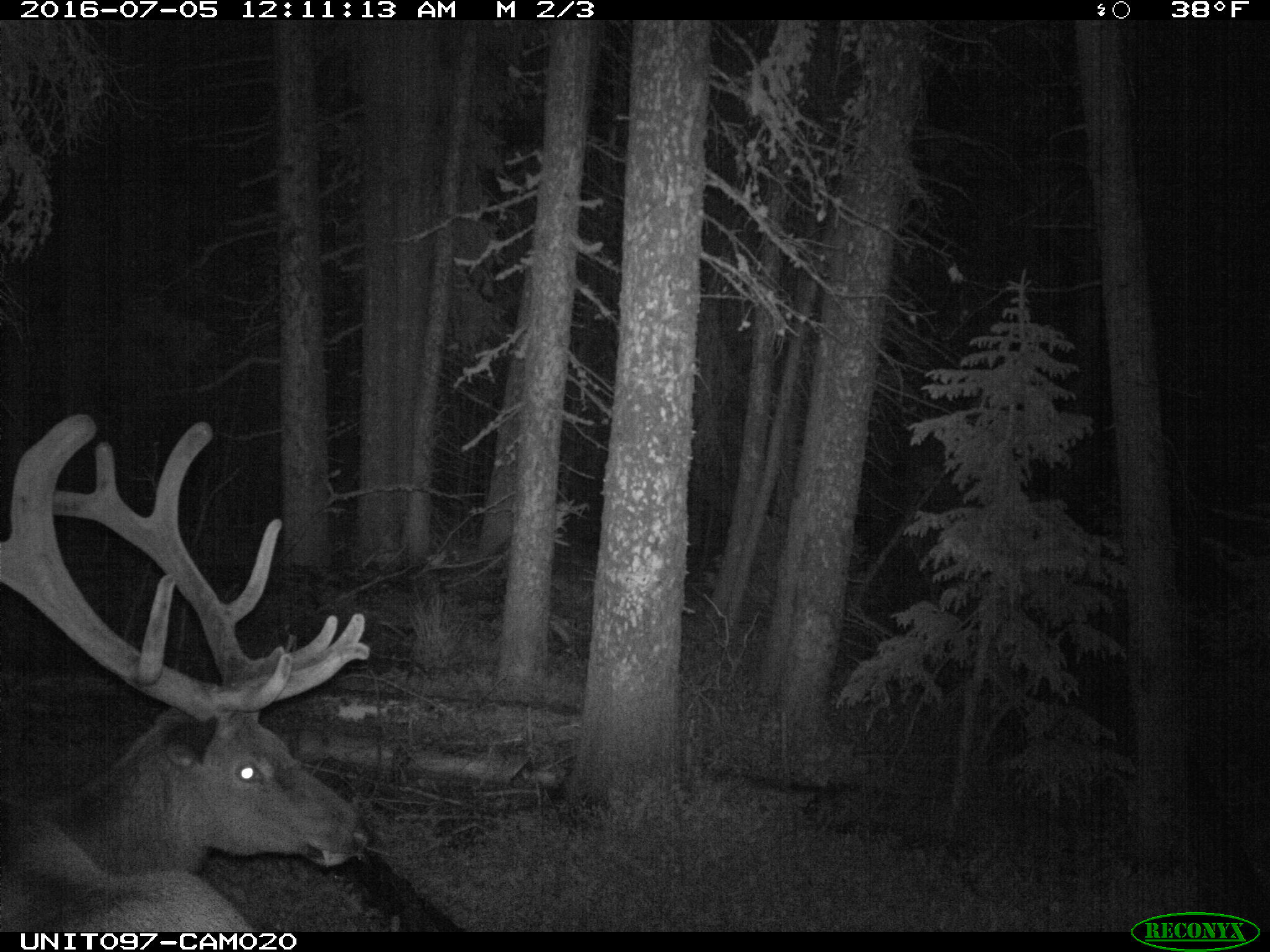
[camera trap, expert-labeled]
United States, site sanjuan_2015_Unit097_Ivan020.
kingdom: Animalia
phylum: Chordata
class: Mammalia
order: Artiodactyla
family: Cervidae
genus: Cervus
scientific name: Cervus elaphus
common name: red deer